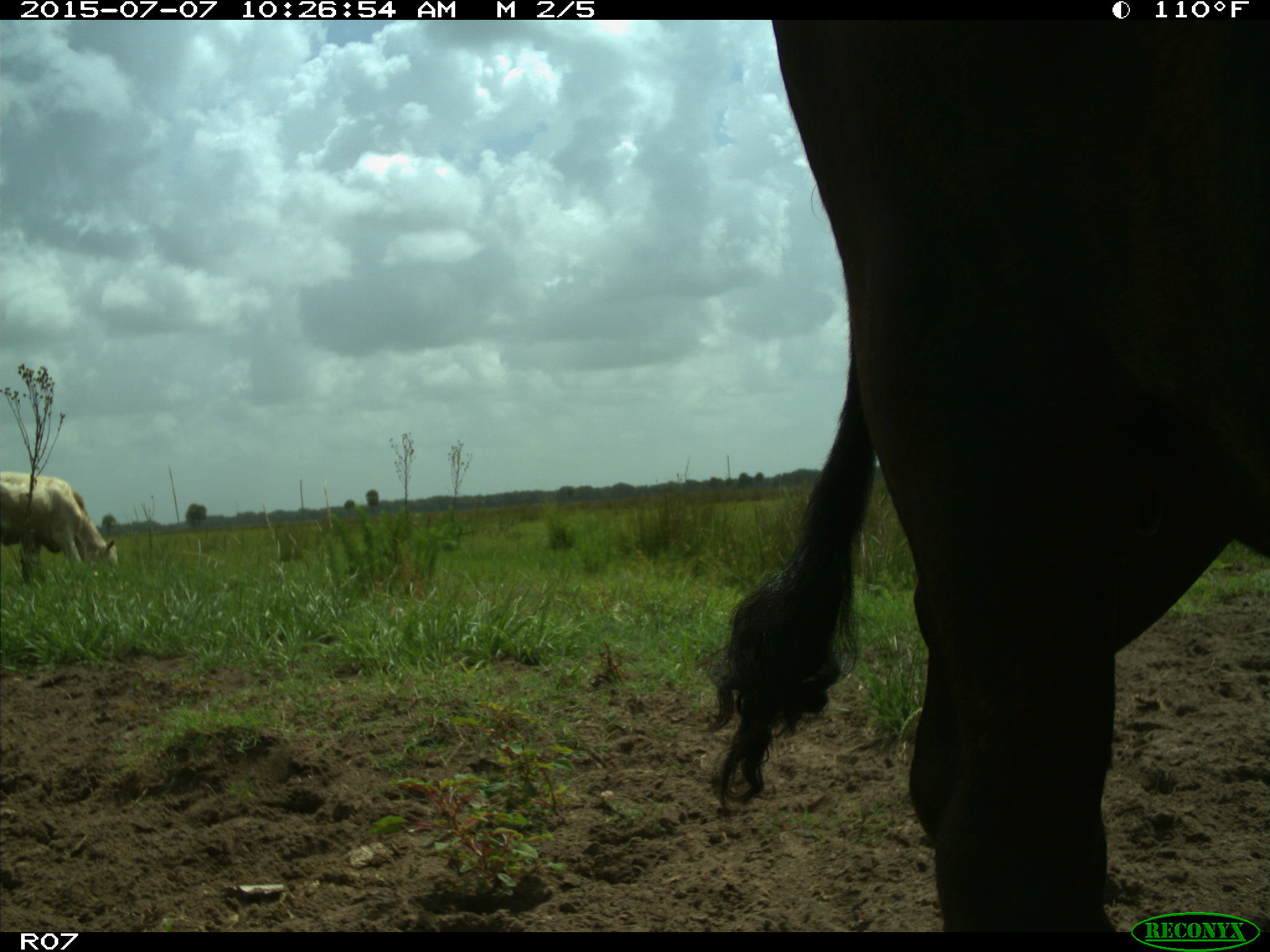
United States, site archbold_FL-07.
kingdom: Animalia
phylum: Chordata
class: Mammalia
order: Artiodactyla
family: Bovidae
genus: Bos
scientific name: Bos taurus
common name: domestic cow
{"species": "Bos taurus (domestic cow)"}